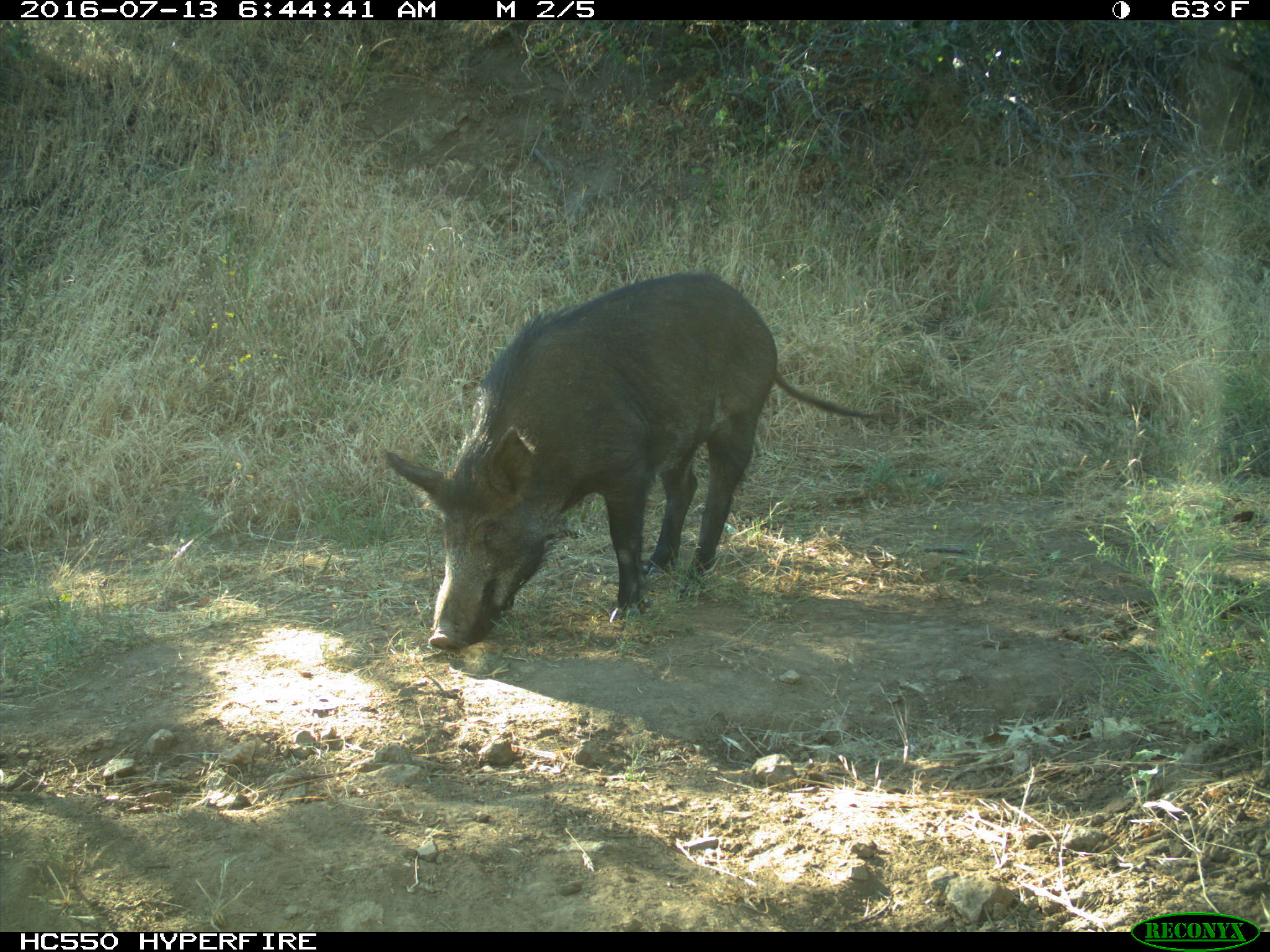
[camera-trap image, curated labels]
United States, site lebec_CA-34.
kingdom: Animalia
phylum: Chordata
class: Mammalia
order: Artiodactyla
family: Suidae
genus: Sus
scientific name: Sus scrofa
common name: wild boar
Sus scrofa (wild boar).